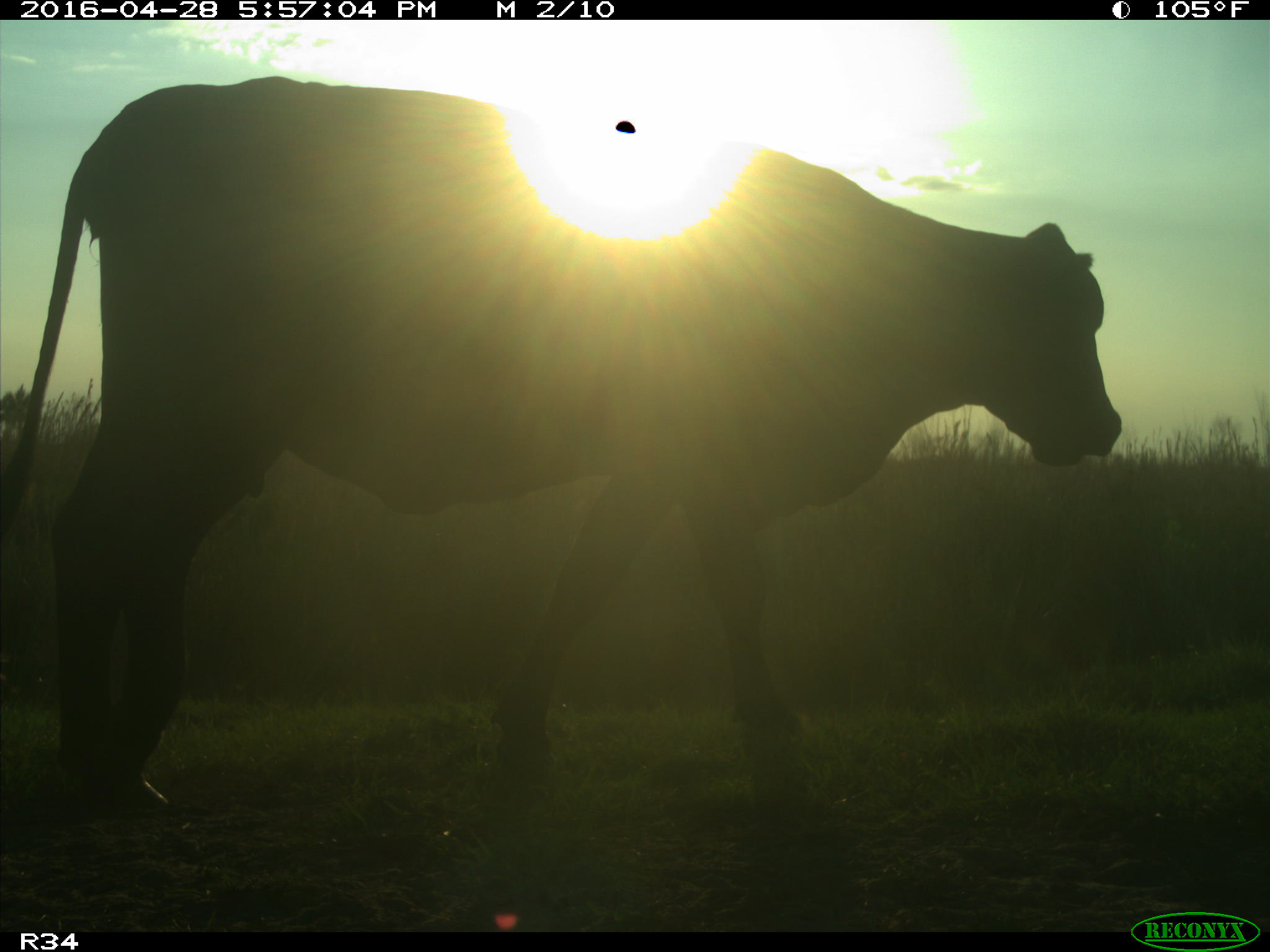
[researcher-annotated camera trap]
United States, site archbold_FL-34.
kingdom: Animalia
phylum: Chordata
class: Mammalia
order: Artiodactyla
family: Bovidae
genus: Bos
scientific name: Bos taurus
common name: domestic cow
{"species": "Bos taurus (domestic cow)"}